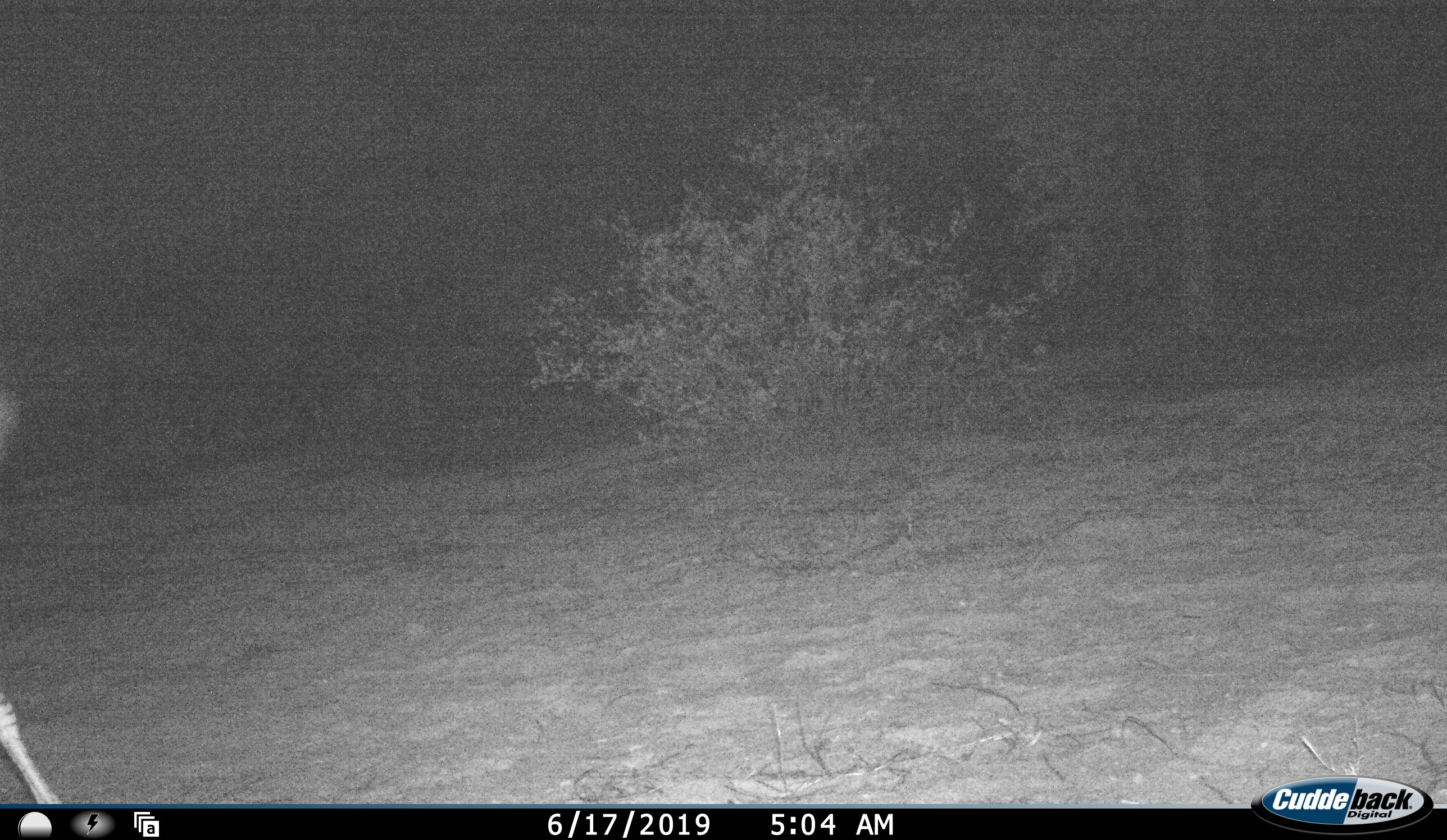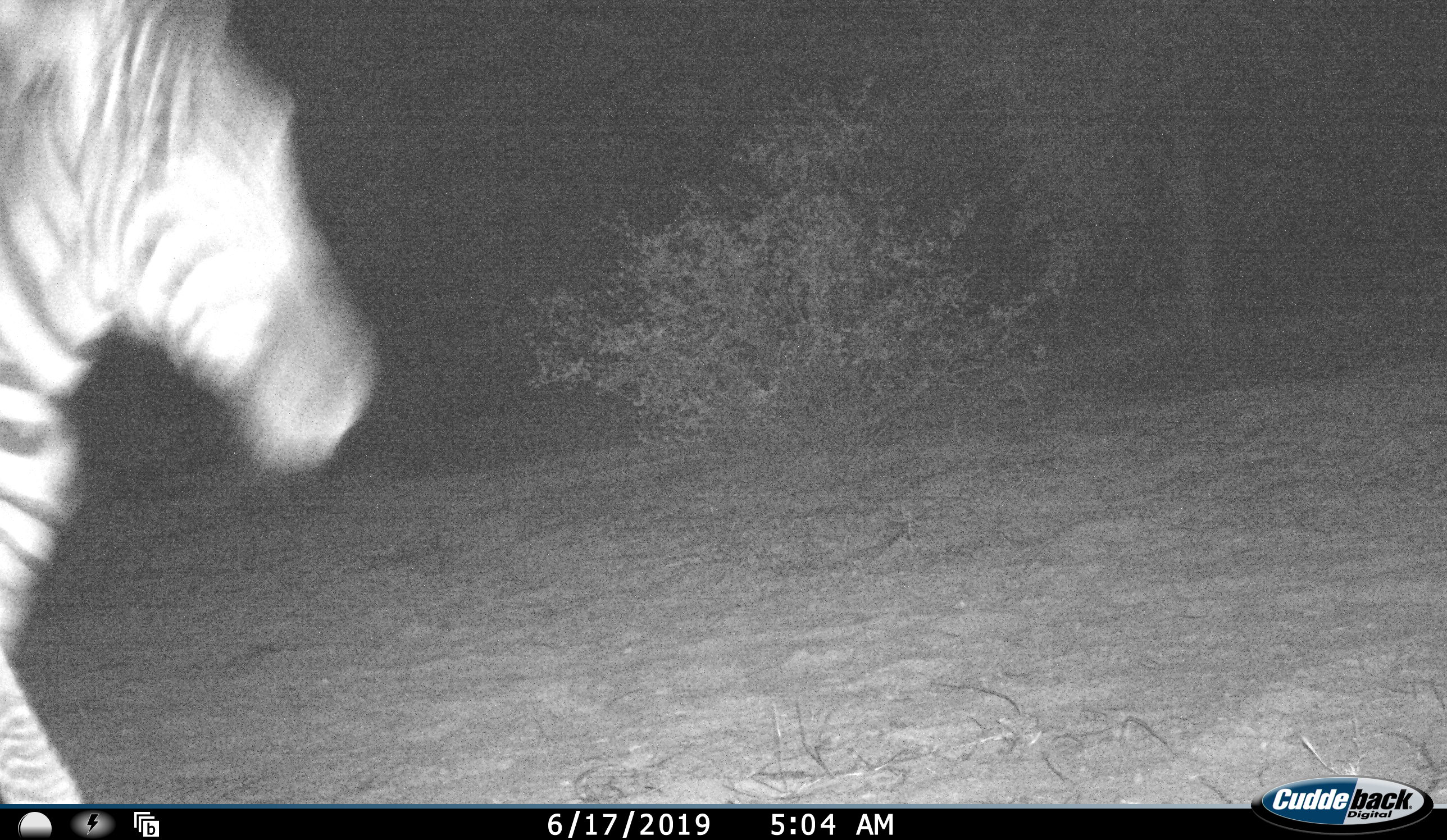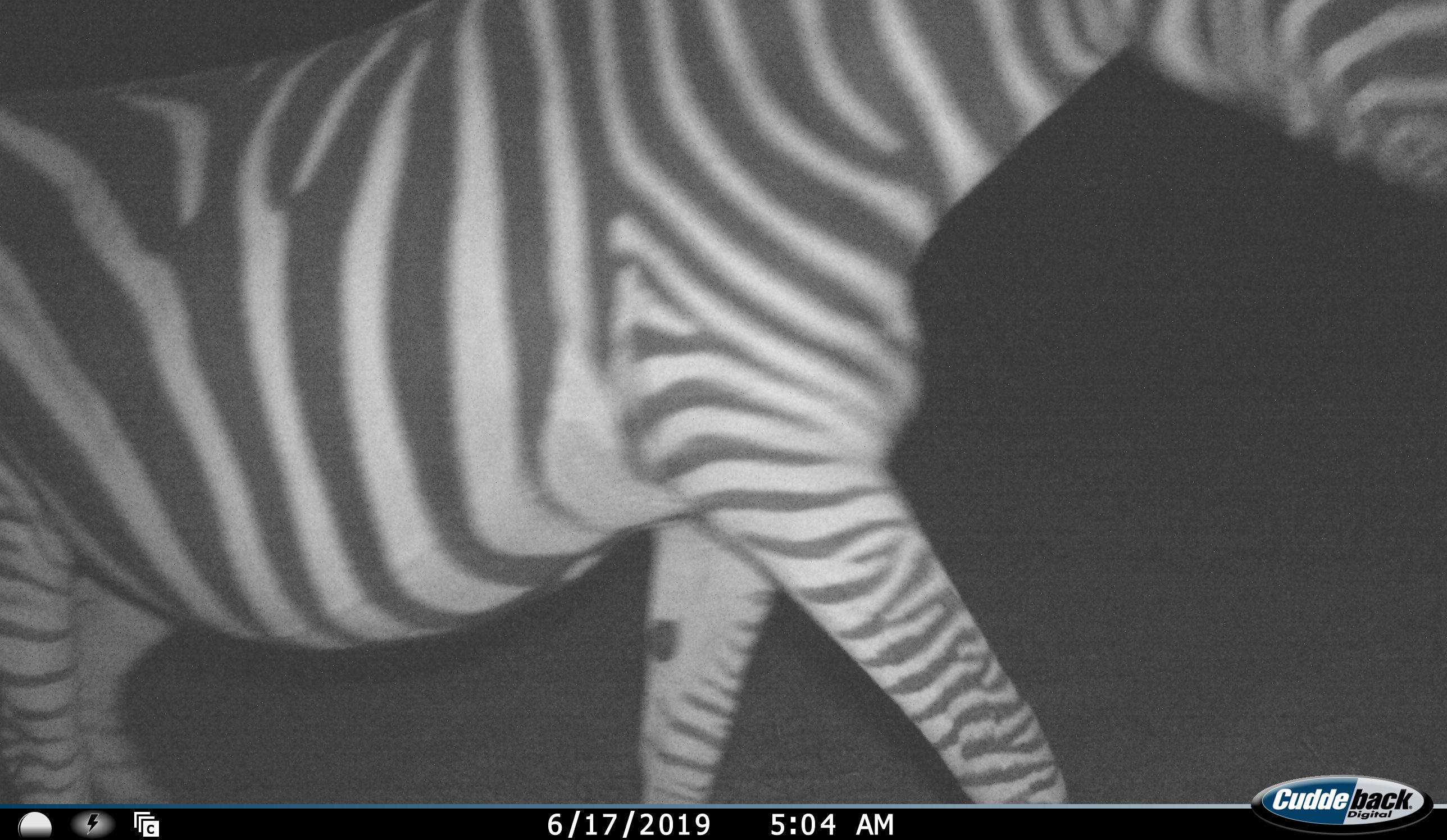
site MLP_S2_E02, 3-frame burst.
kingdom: Animalia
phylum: Chordata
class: Mammalia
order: Perissodactyla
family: Equidae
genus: Equus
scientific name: Equus quagga burchellii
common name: burchell's zebra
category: zebraburchells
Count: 1.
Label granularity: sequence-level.